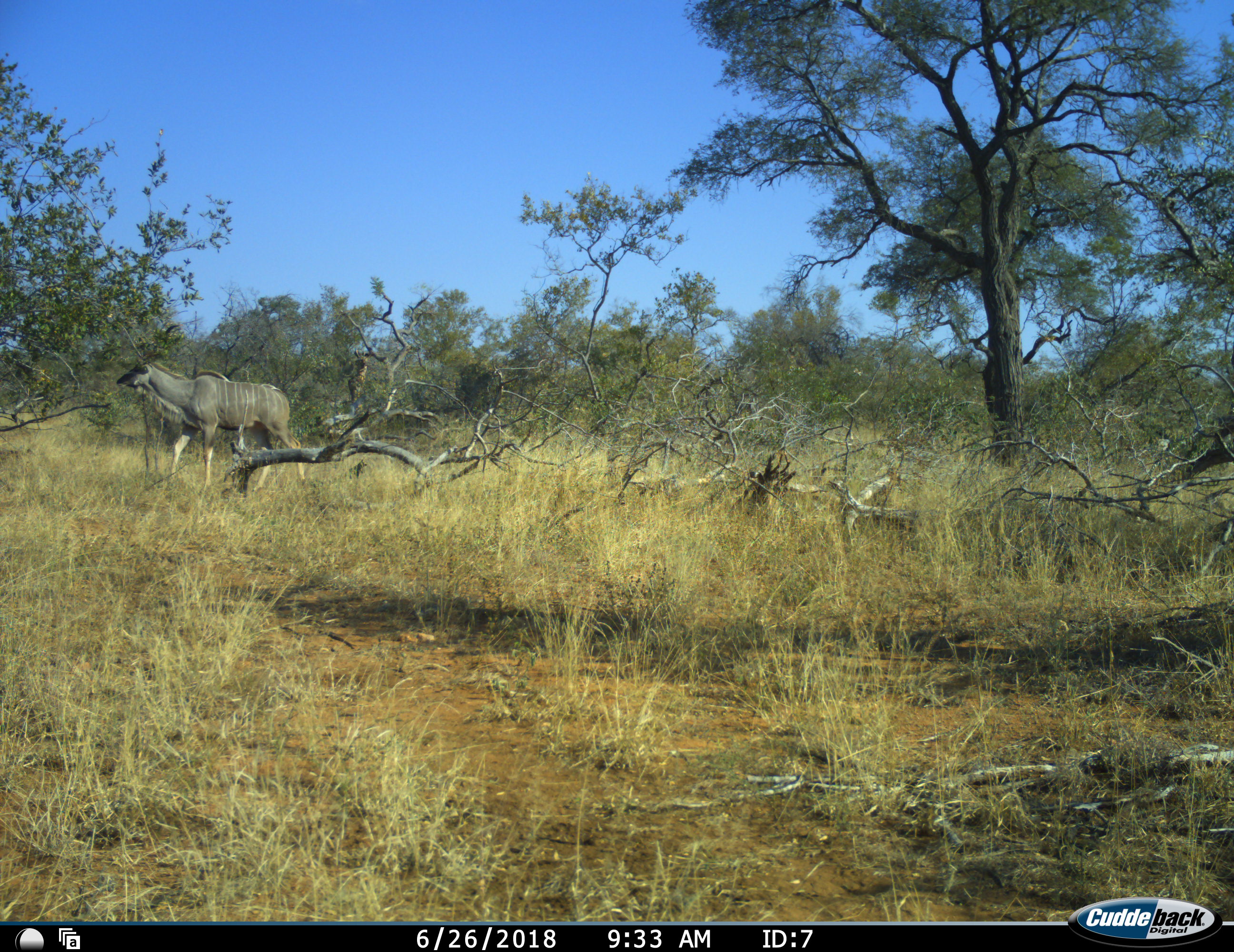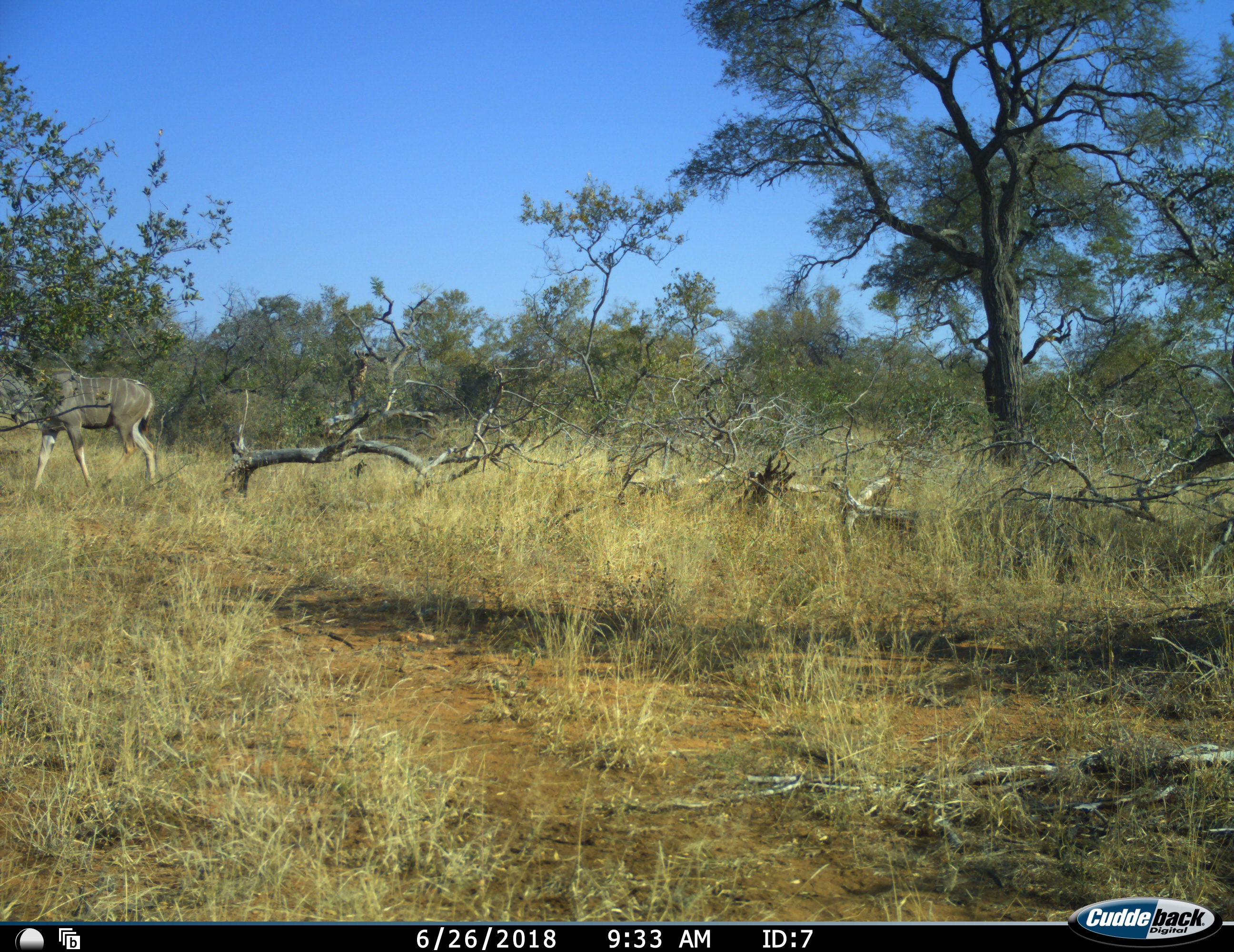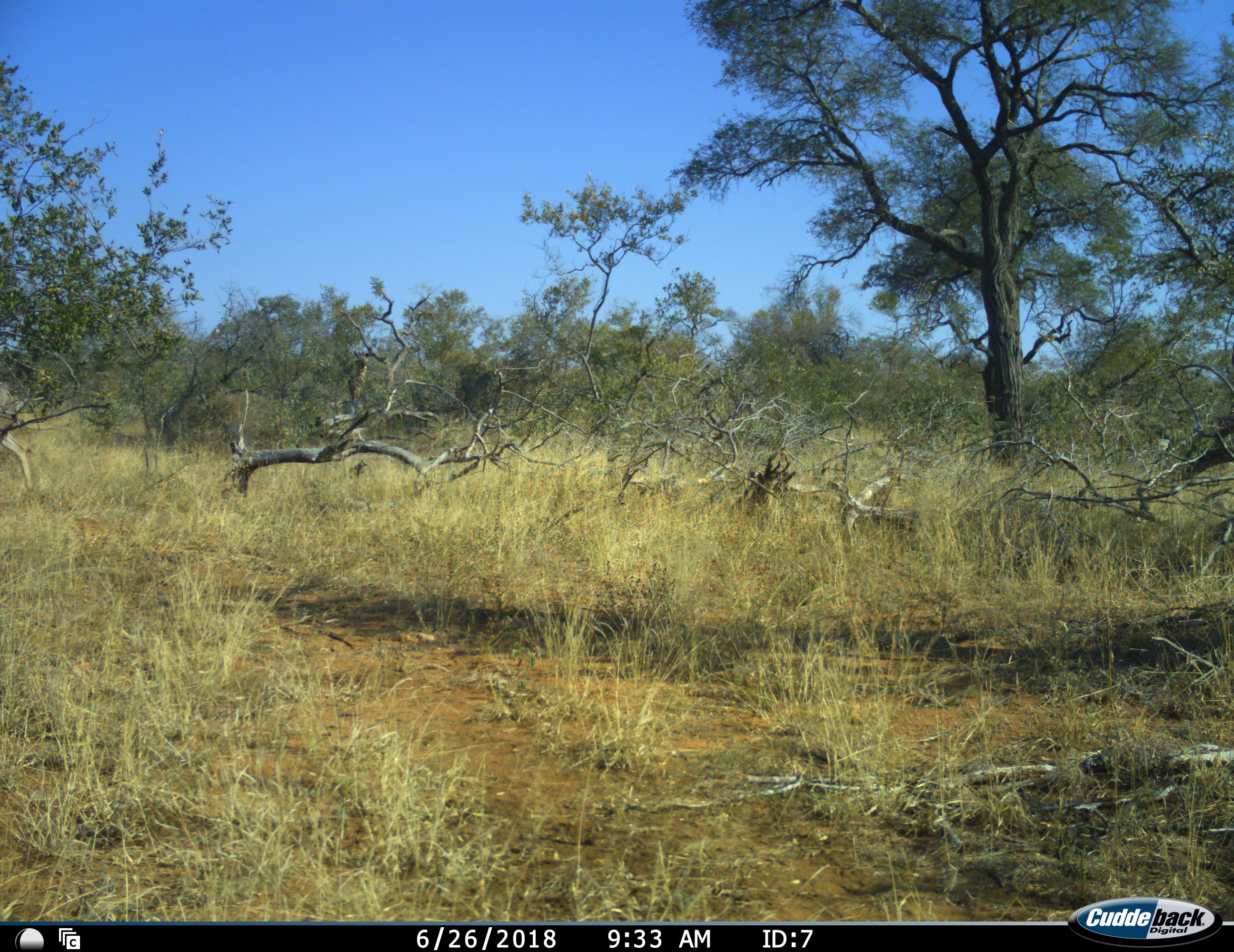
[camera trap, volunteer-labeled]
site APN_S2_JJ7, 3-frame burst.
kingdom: Animalia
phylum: Chordata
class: Mammalia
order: Artiodactyla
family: Bovidae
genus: Tragelaphus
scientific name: Tragelaphus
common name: kudu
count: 1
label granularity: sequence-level